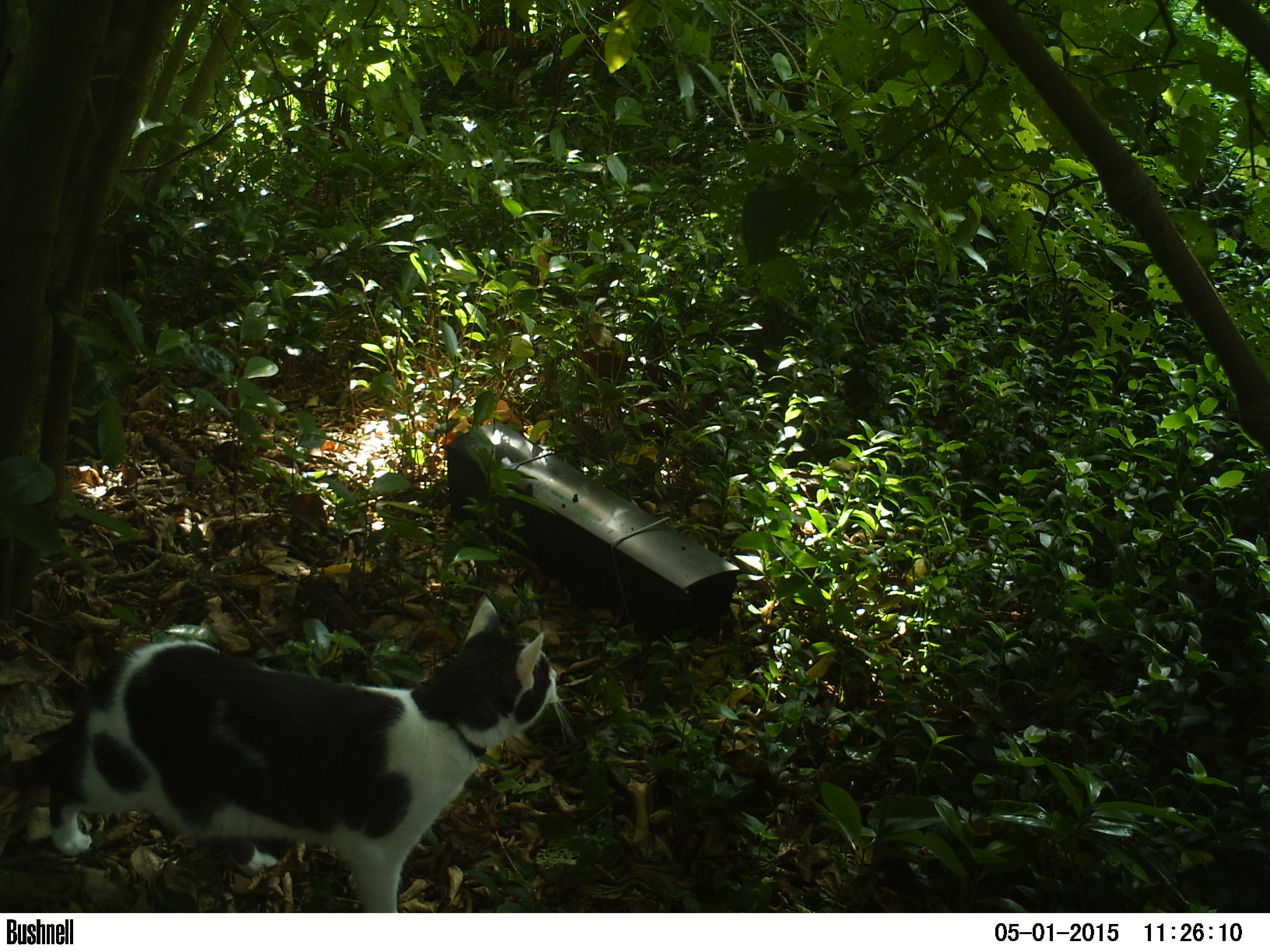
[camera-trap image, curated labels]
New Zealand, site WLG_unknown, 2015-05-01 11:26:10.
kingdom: Animalia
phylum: Chordata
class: Mammalia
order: Carnivora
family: Felidae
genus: Felis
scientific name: Felis catus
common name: domestic cat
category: cat